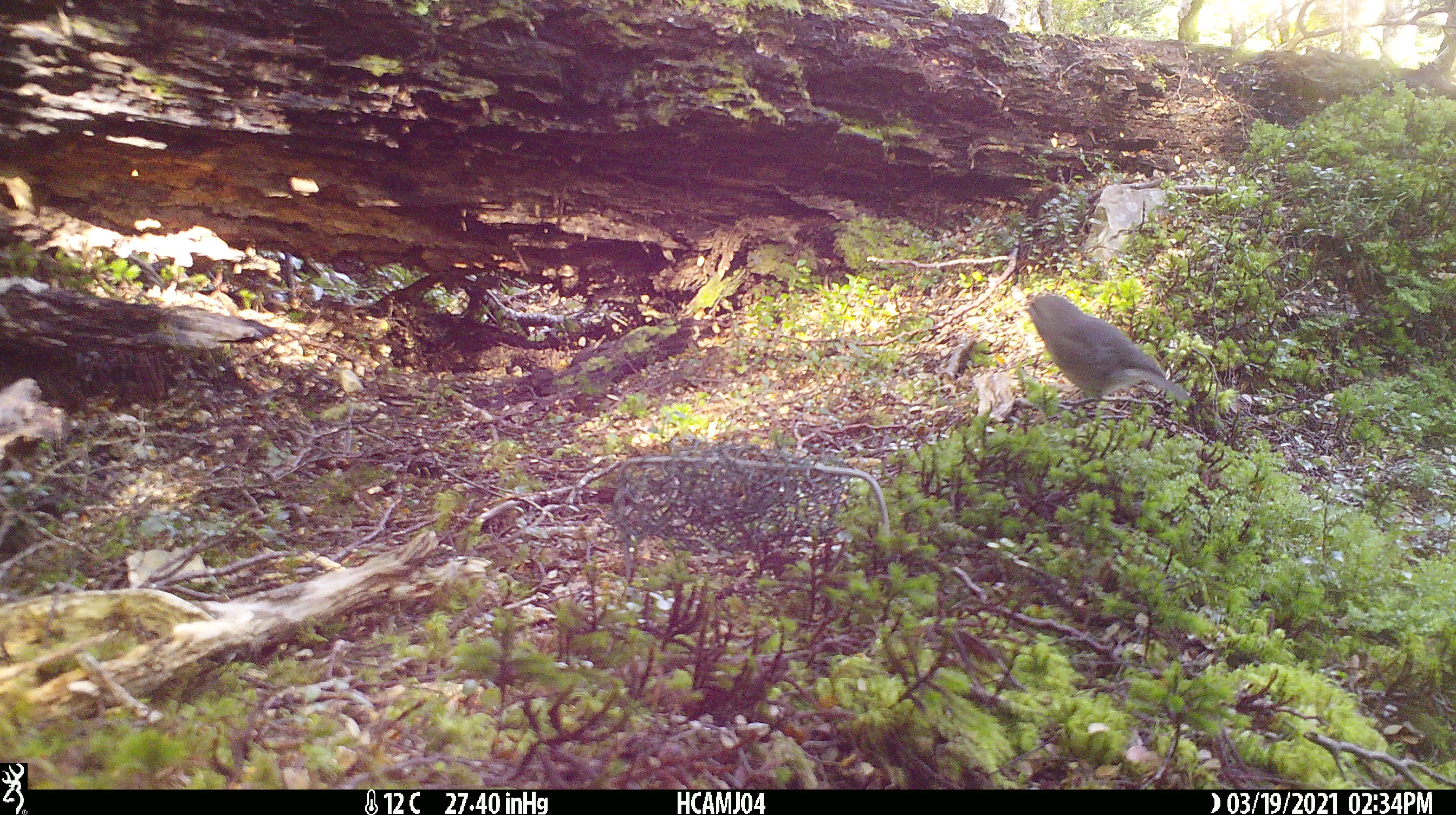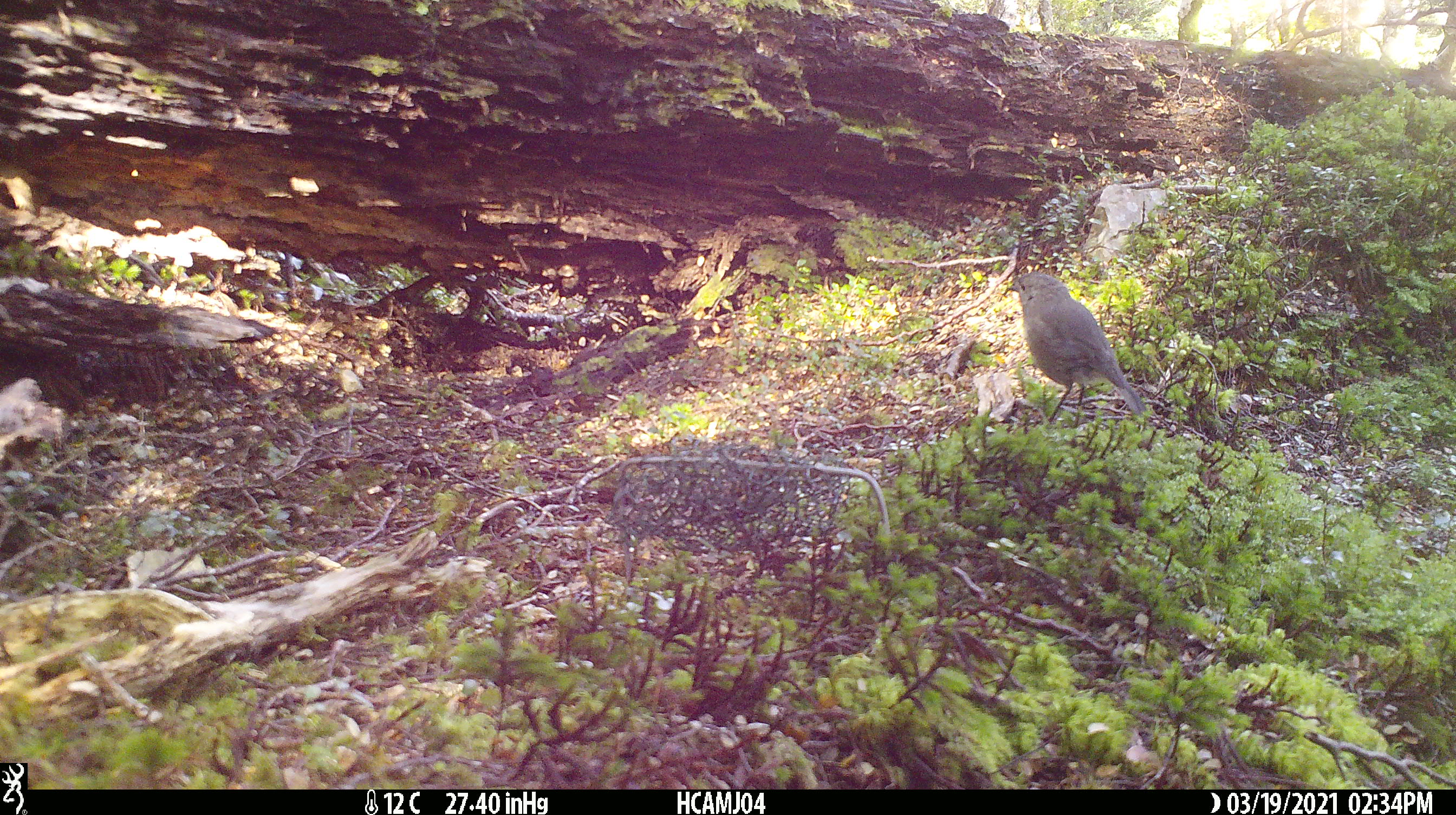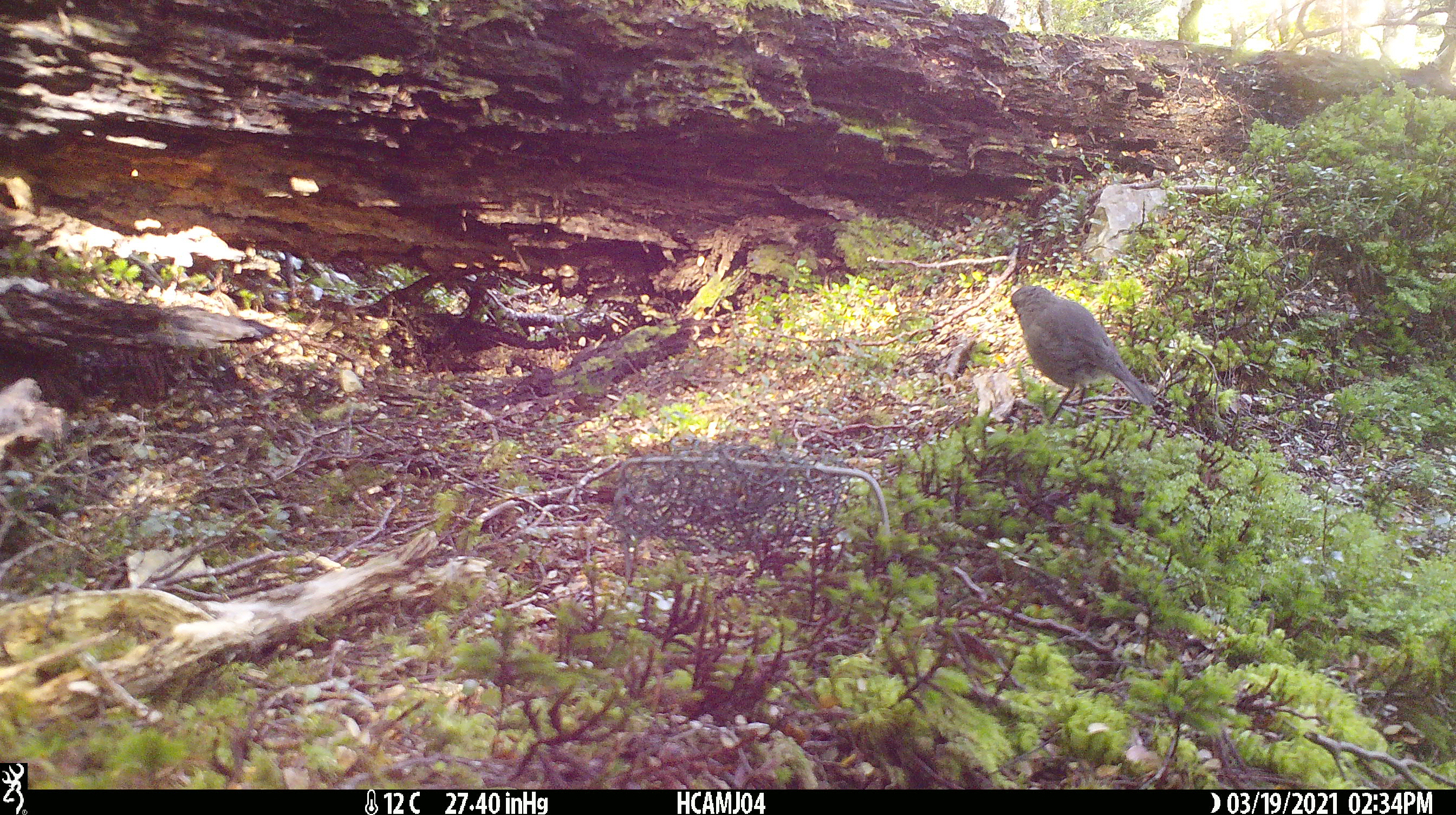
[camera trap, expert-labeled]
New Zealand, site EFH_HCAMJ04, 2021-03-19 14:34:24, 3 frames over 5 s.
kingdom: Animalia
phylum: Chordata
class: Aves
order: Passeriformes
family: Petroicidae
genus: Petroica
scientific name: Petroica australis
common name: new zealand robin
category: robin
Robin (new zealand robin) (Petroica australis).